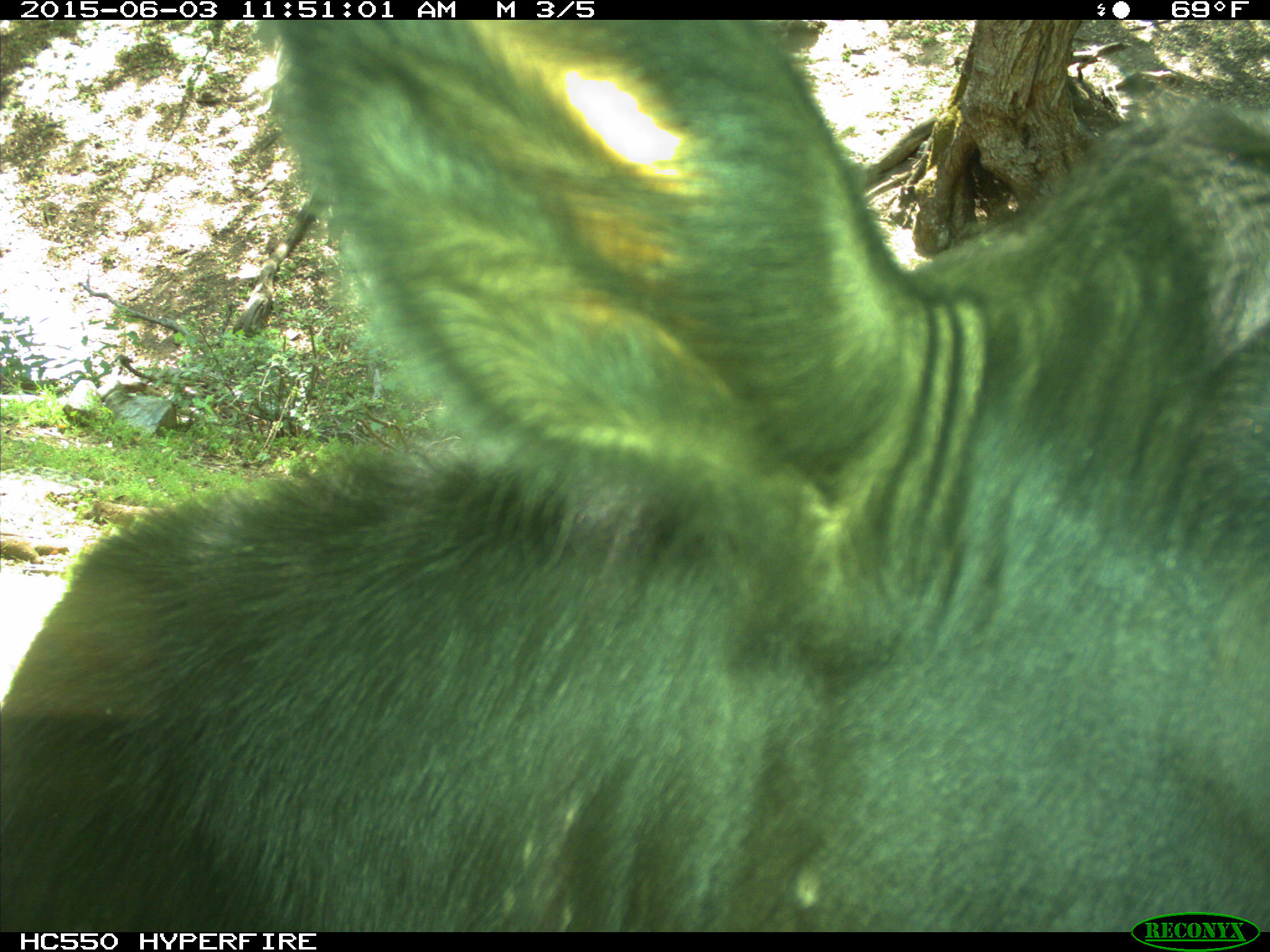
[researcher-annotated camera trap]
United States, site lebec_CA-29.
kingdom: Animalia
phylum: Chordata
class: Mammalia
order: Artiodactyla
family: Bovidae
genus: Bos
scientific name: Bos taurus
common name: domestic cow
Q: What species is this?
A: Bos taurus (domestic cow).